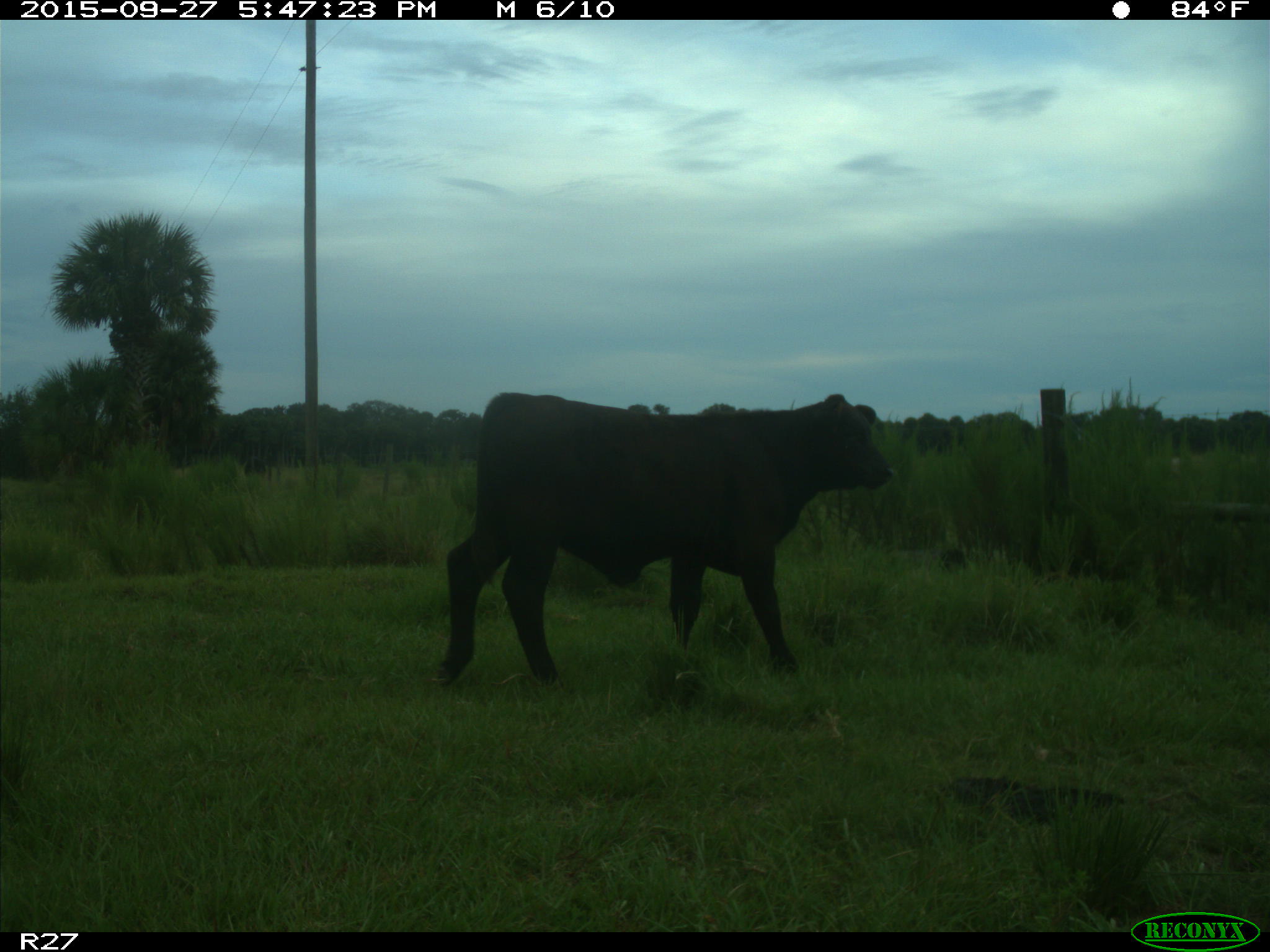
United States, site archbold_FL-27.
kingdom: Animalia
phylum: Chordata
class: Mammalia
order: Artiodactyla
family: Bovidae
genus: Bos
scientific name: Bos taurus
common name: domestic cow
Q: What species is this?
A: Bos taurus (domestic cow).